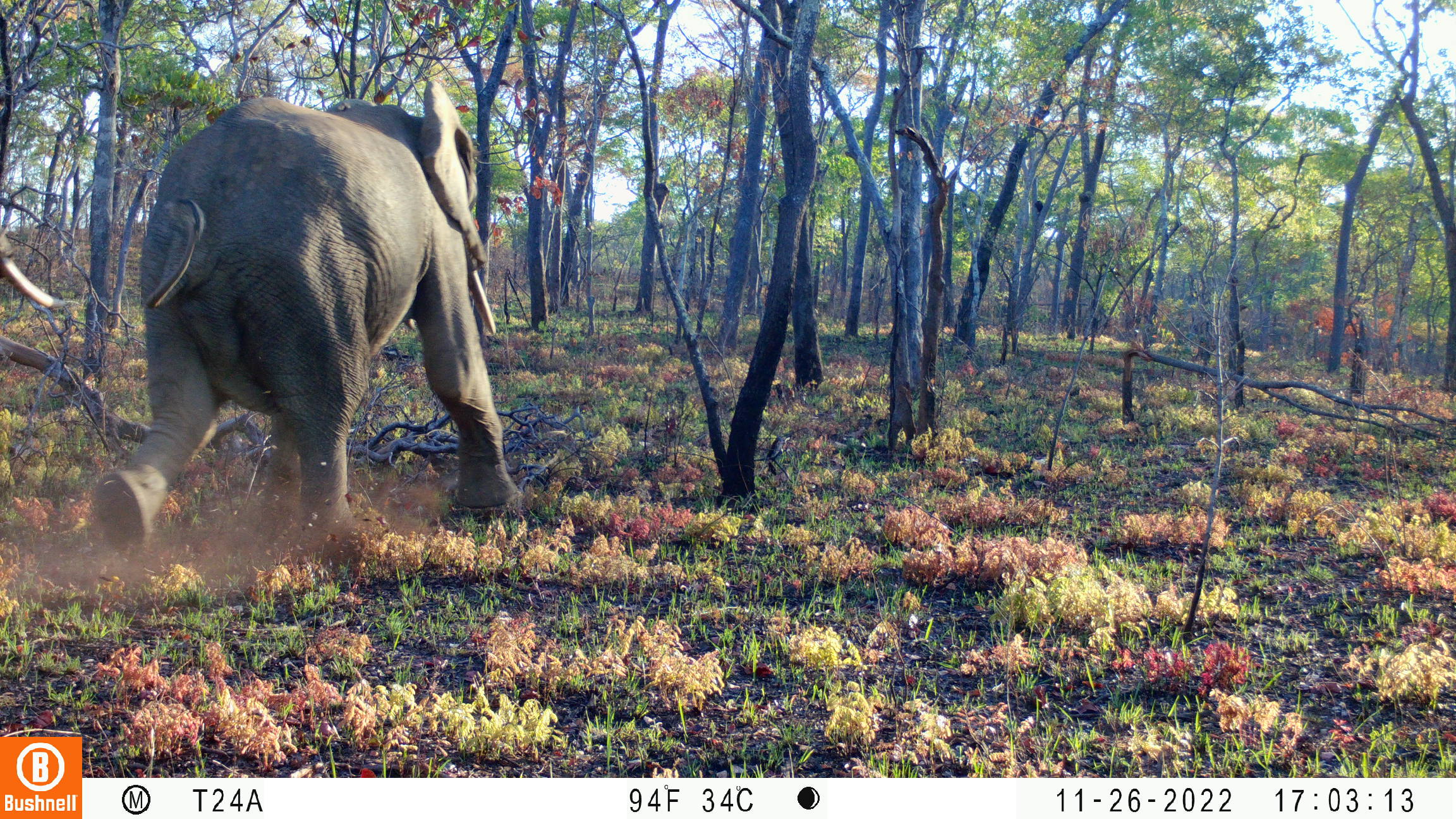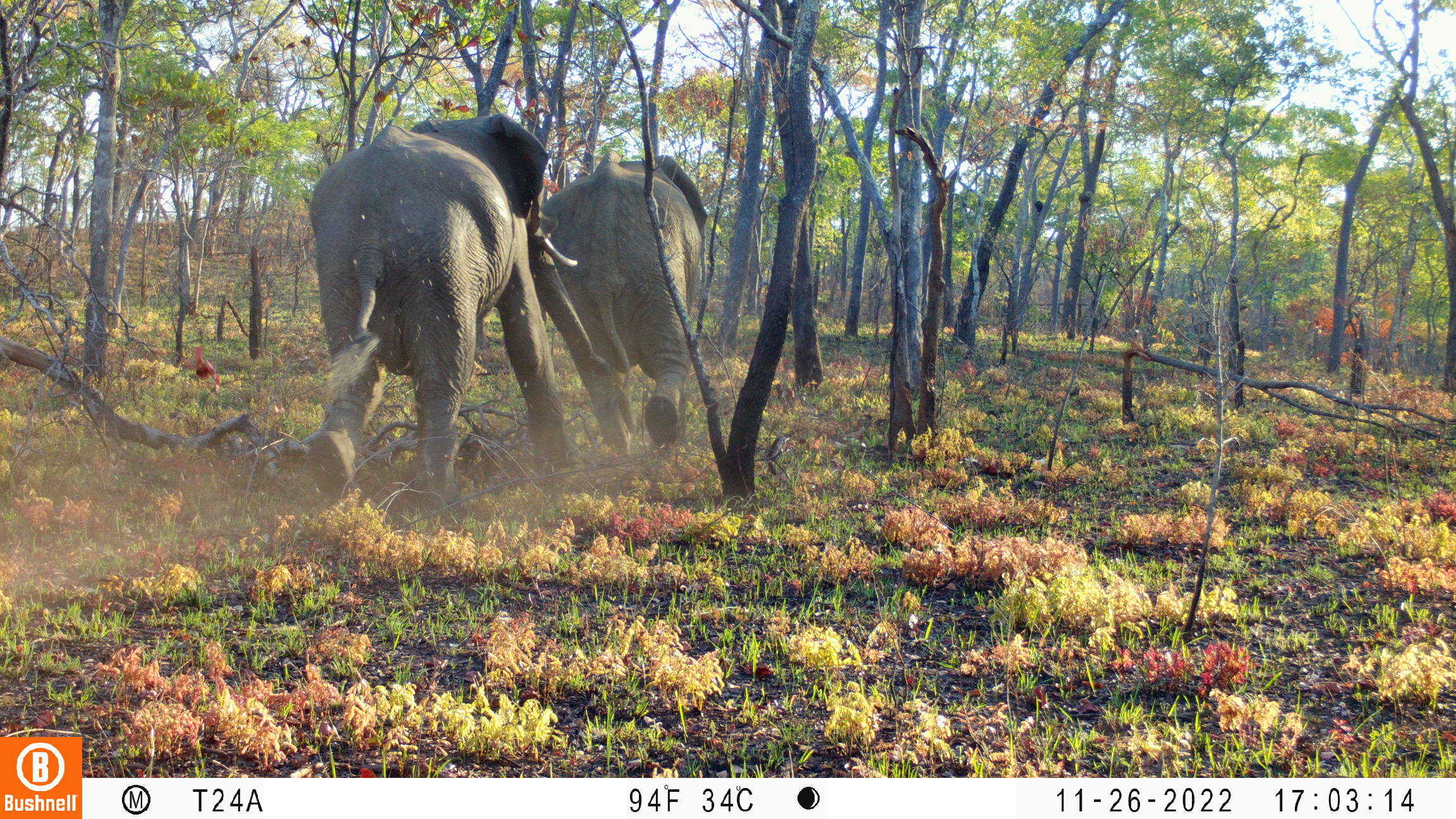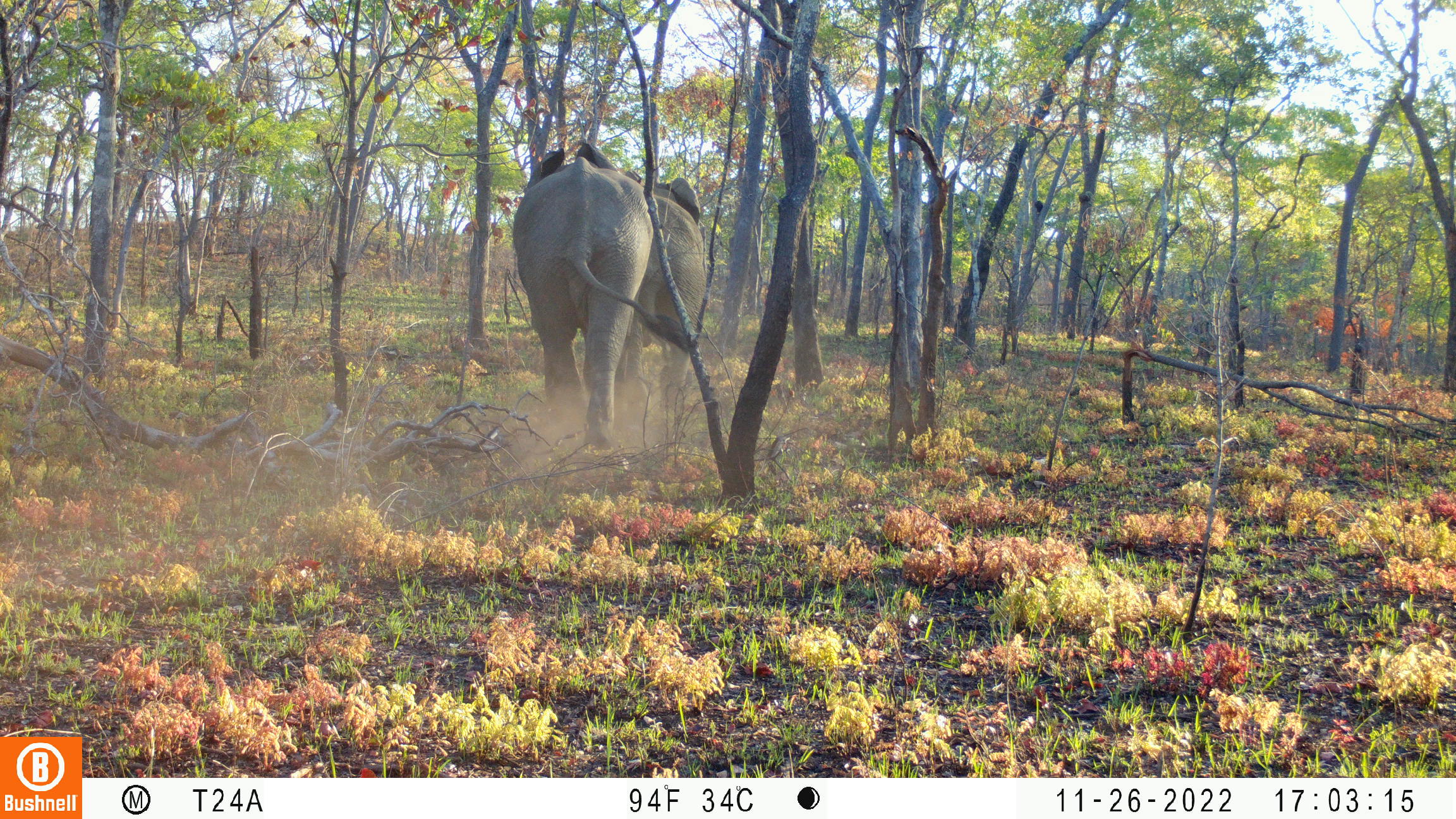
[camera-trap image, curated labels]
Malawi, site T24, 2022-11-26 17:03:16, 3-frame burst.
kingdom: Animalia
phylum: Chordata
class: Mammalia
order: Proboscidea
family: Elephantidae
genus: Loxodonta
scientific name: Loxodonta africana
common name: african savanna elephant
African savanna elephant (Loxodonta africana), count 2.